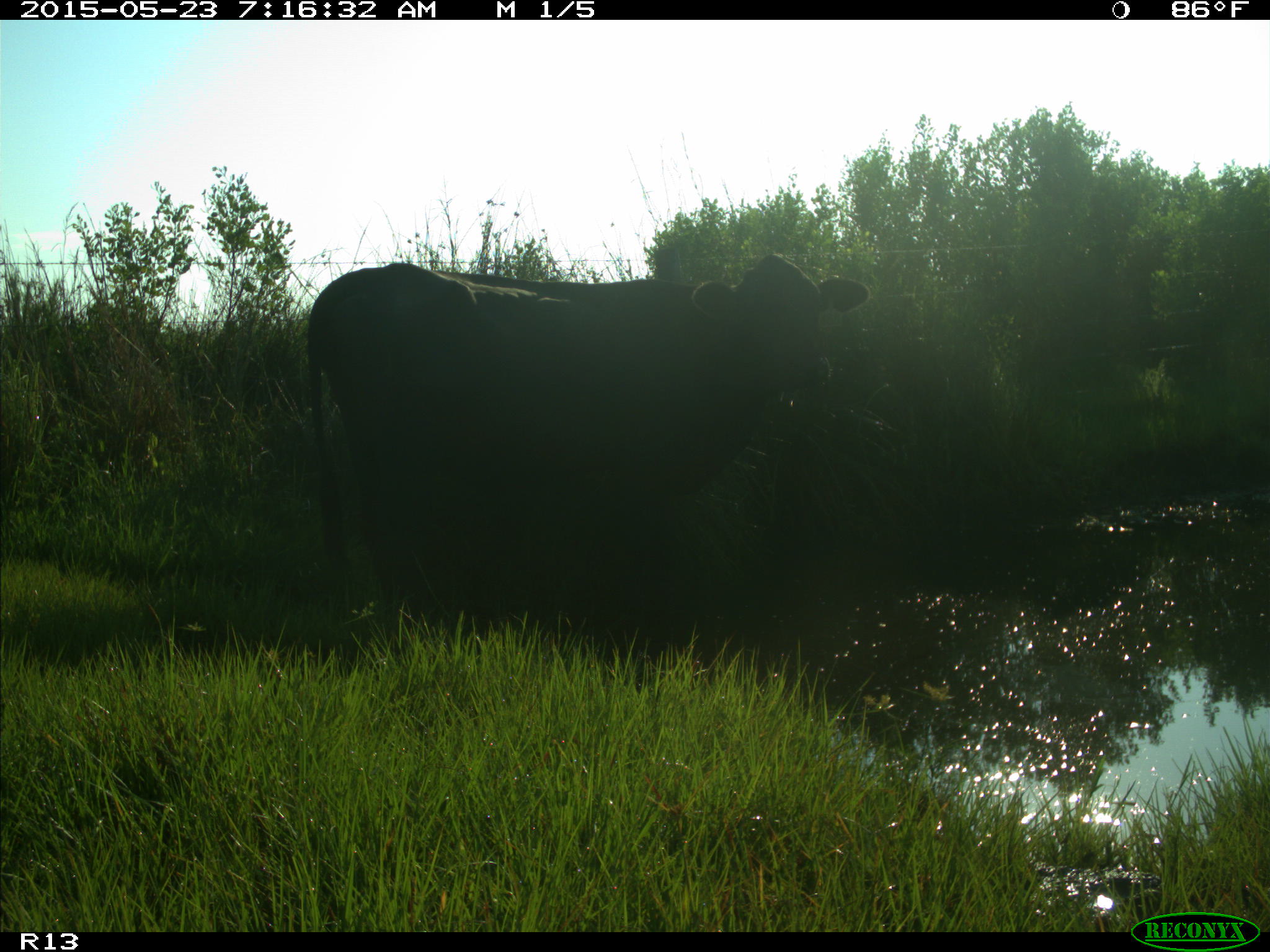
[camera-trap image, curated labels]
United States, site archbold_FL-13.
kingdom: Animalia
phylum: Chordata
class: Mammalia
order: Artiodactyla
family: Bovidae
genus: Bos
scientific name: Bos taurus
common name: domestic cow